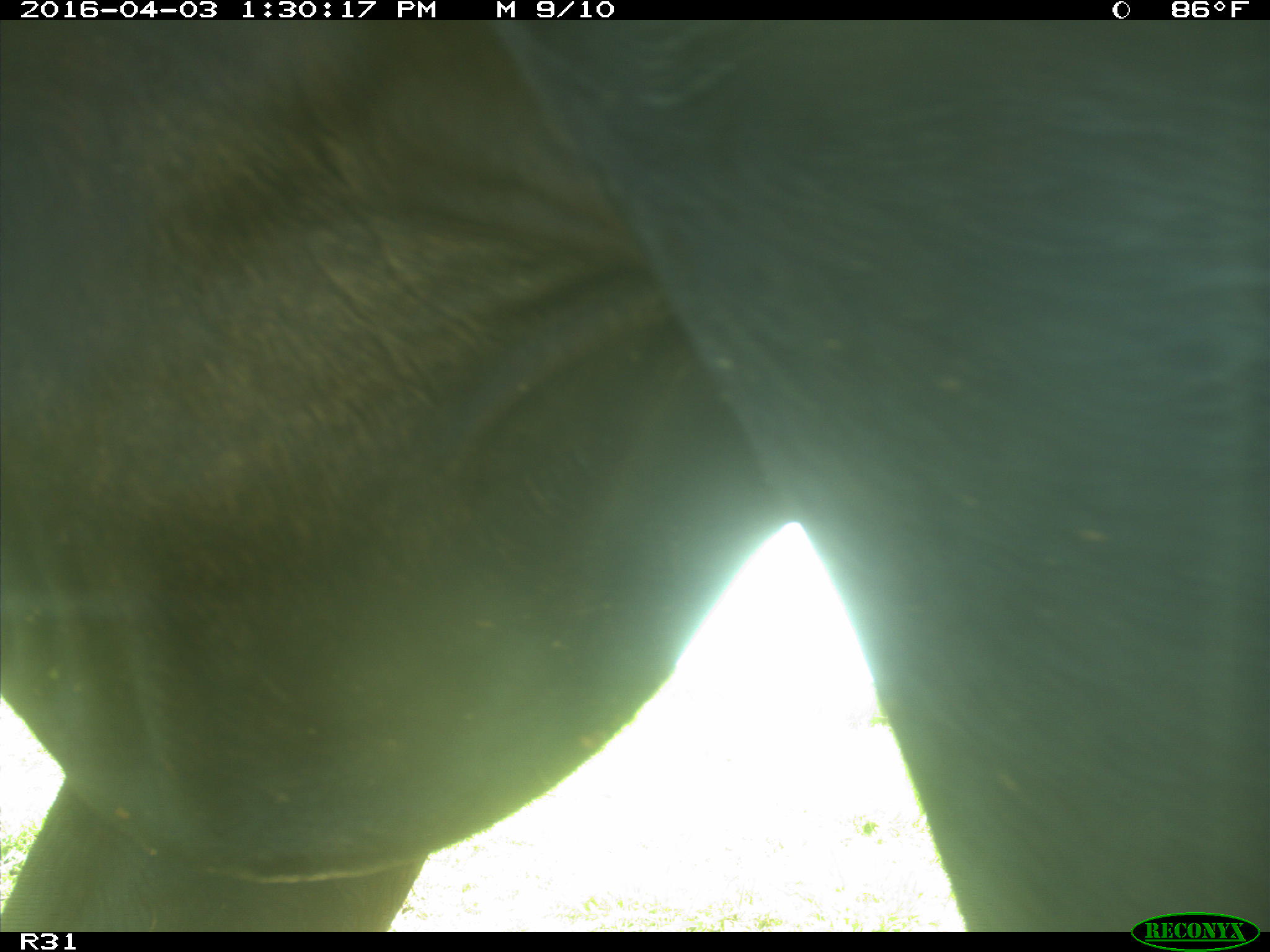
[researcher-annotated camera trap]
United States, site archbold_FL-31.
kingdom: Animalia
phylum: Chordata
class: Mammalia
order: Artiodactyla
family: Bovidae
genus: Bos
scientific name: Bos taurus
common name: domestic cow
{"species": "Bos taurus (domestic cow)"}